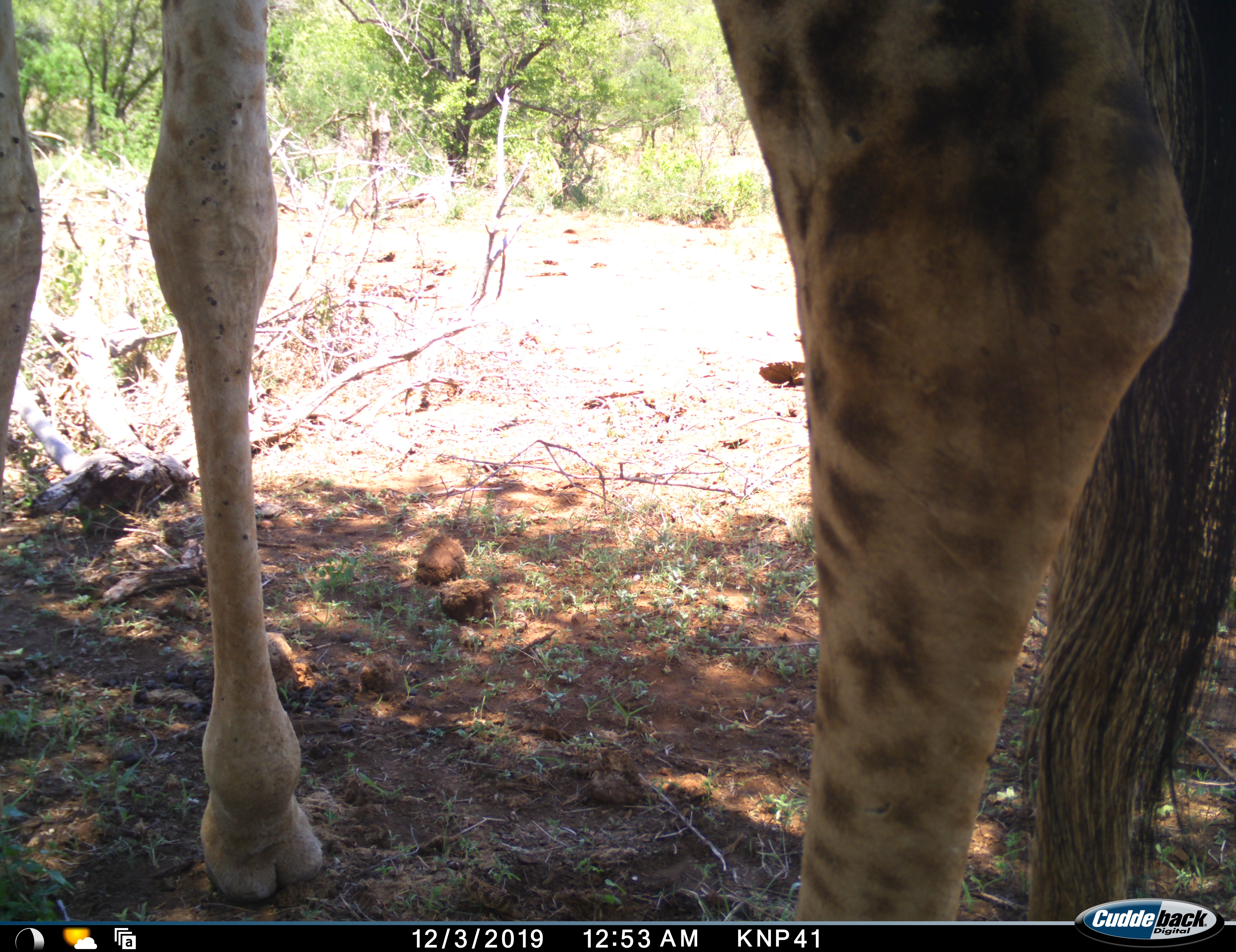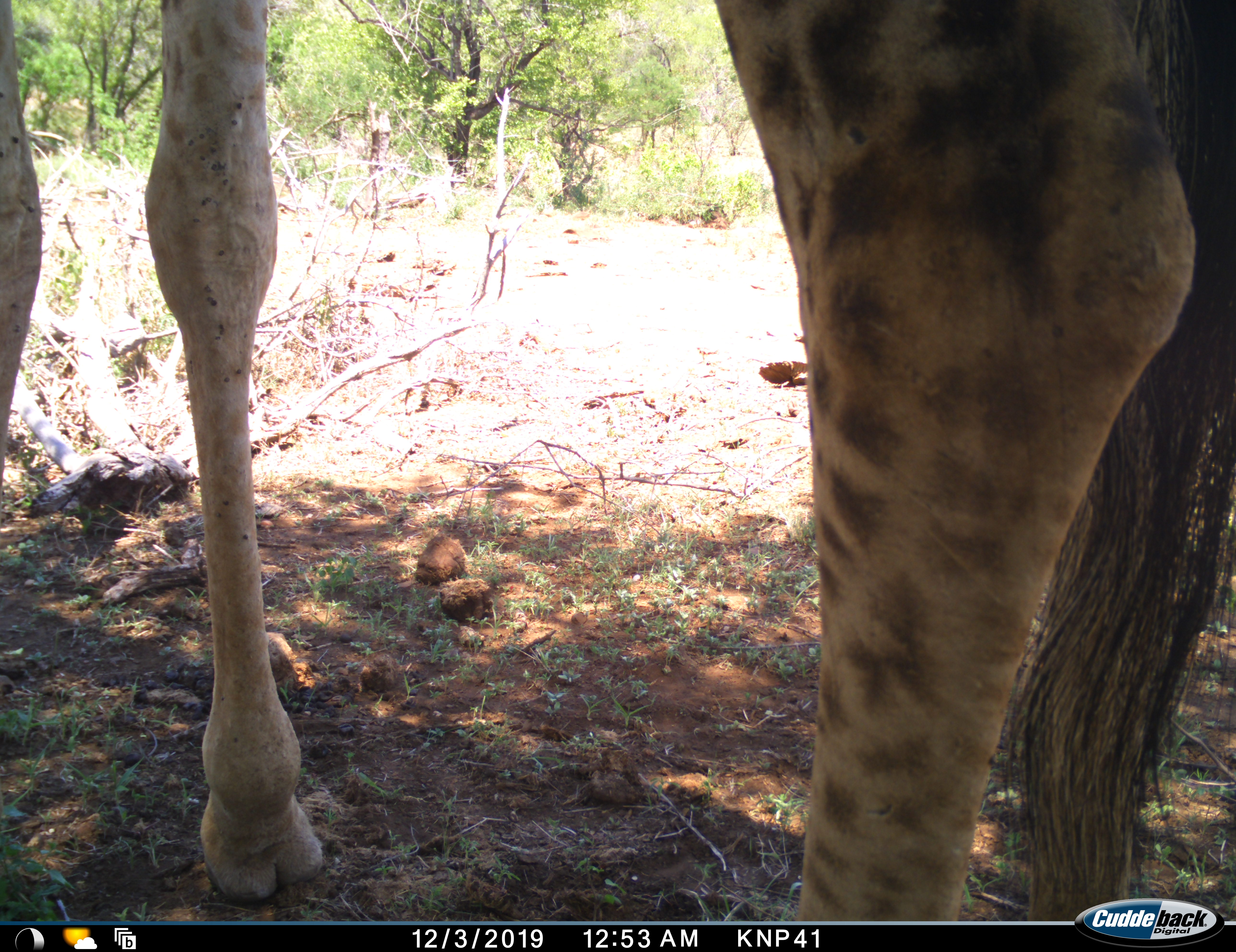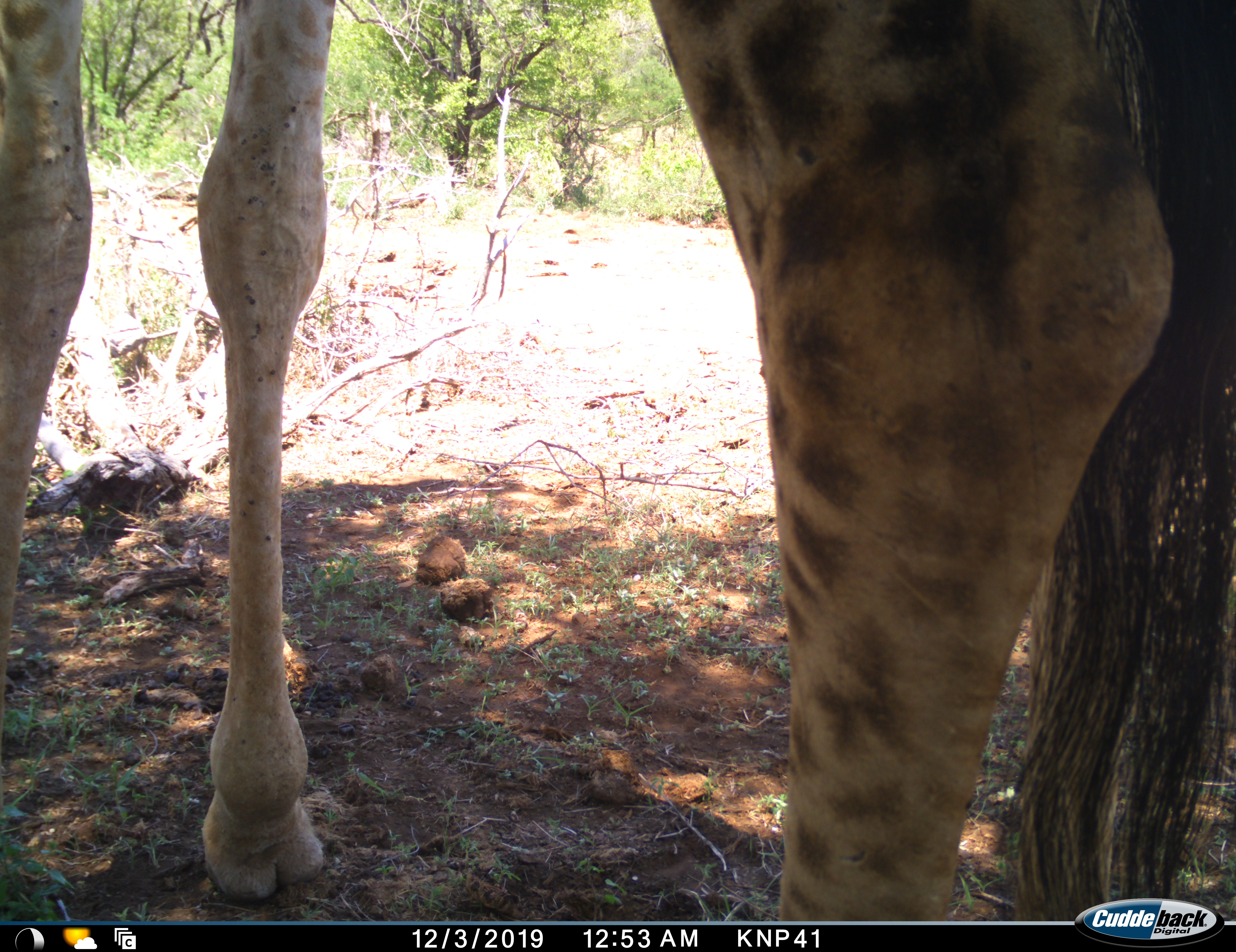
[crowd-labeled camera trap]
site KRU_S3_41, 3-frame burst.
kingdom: Animalia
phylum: Chordata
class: Mammalia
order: Artiodactyla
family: Giraffidae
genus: Giraffa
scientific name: Giraffa camelopardalis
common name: giraffe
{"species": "giraffe (Giraffa camelopardalis)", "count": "1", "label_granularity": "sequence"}